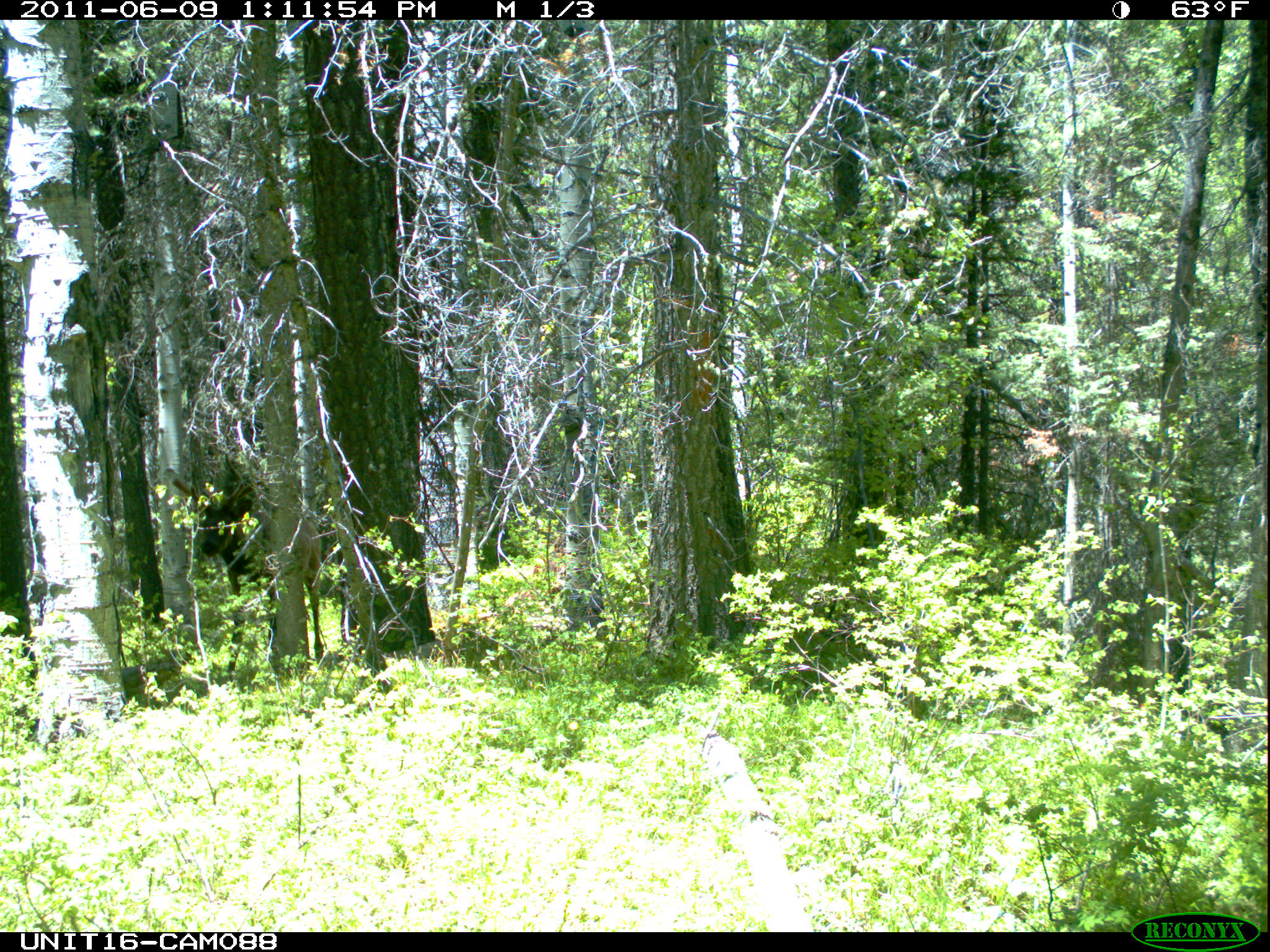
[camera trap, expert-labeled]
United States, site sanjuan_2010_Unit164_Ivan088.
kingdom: Animalia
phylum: Chordata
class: Mammalia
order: Artiodactyla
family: Cervidae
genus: Cervus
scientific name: Cervus elaphus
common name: red deer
Cervus elaphus (red deer).